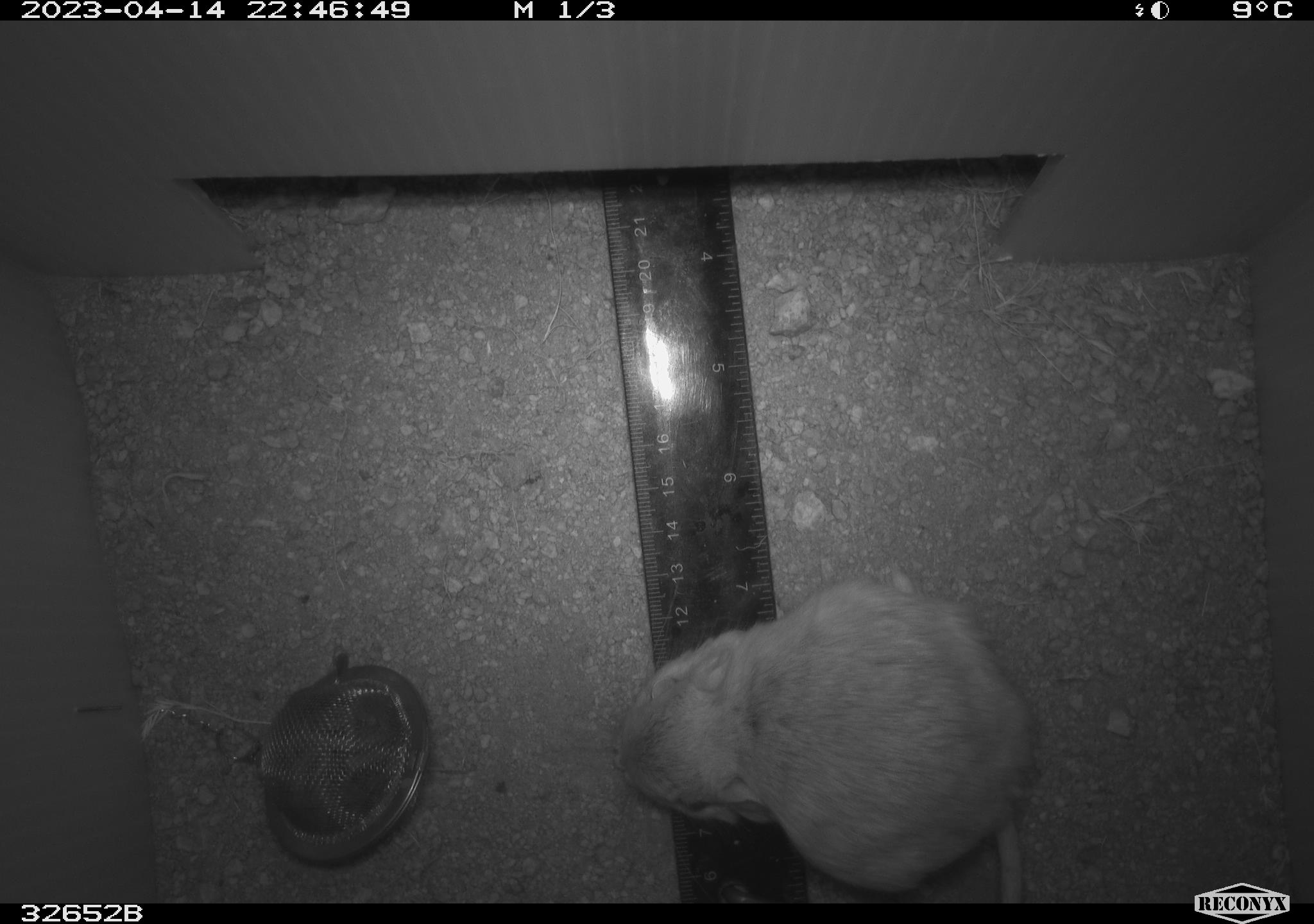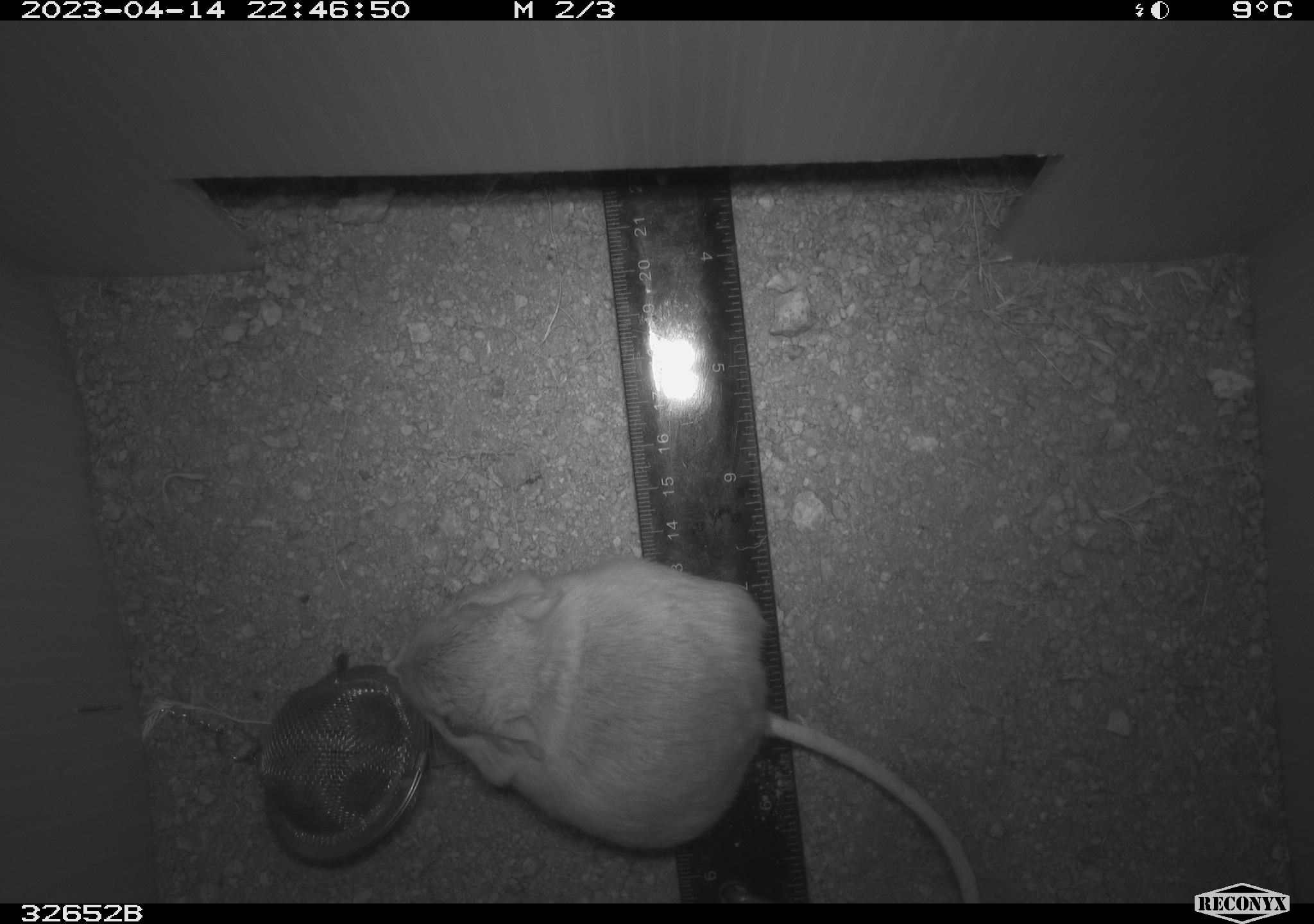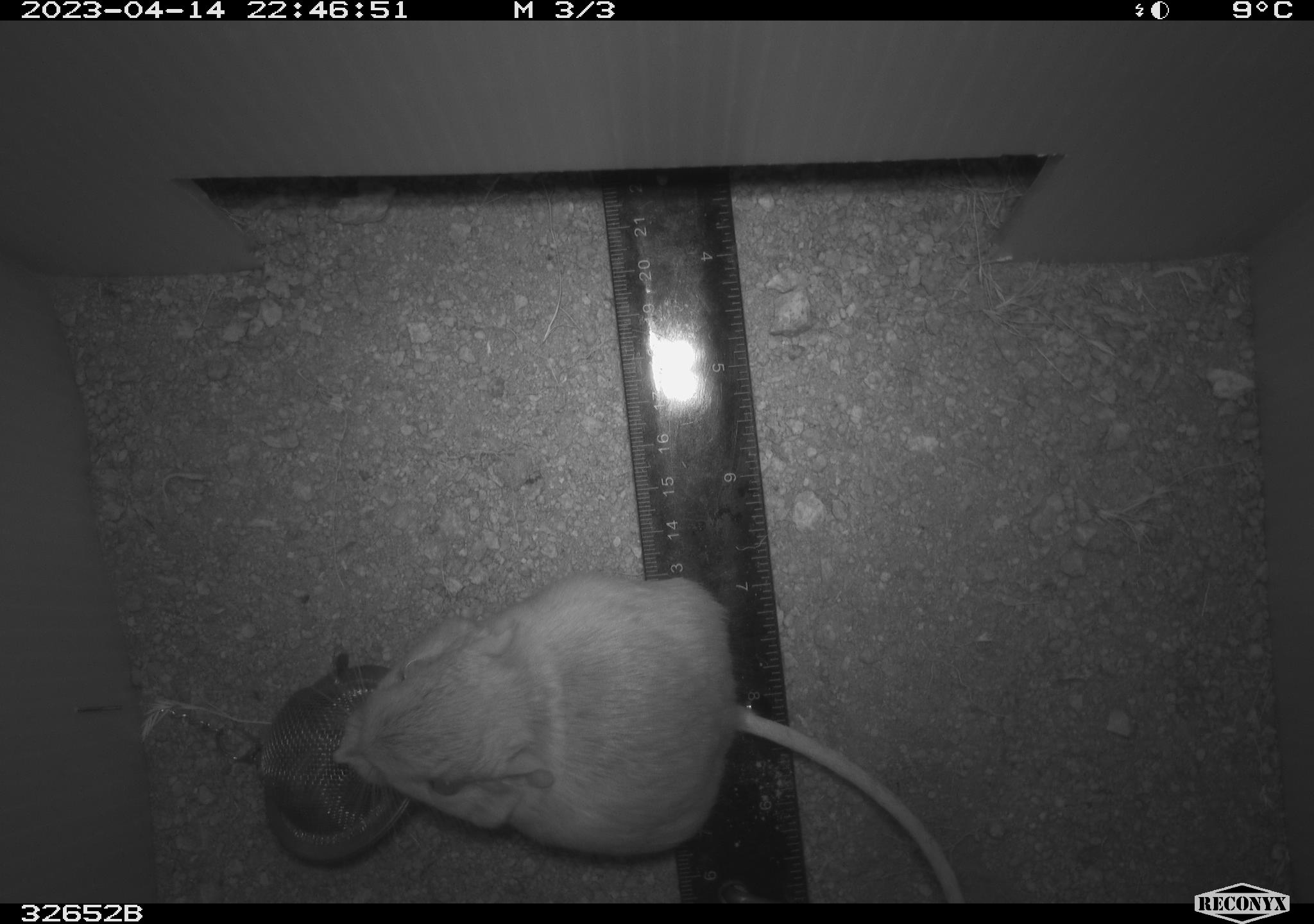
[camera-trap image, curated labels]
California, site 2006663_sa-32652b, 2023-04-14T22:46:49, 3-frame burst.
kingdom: Animalia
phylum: Chordata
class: Mammalia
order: Rodentia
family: Heteromyidae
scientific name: Heteromyidae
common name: kangaroo rats and pocket mice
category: heteromyidae family